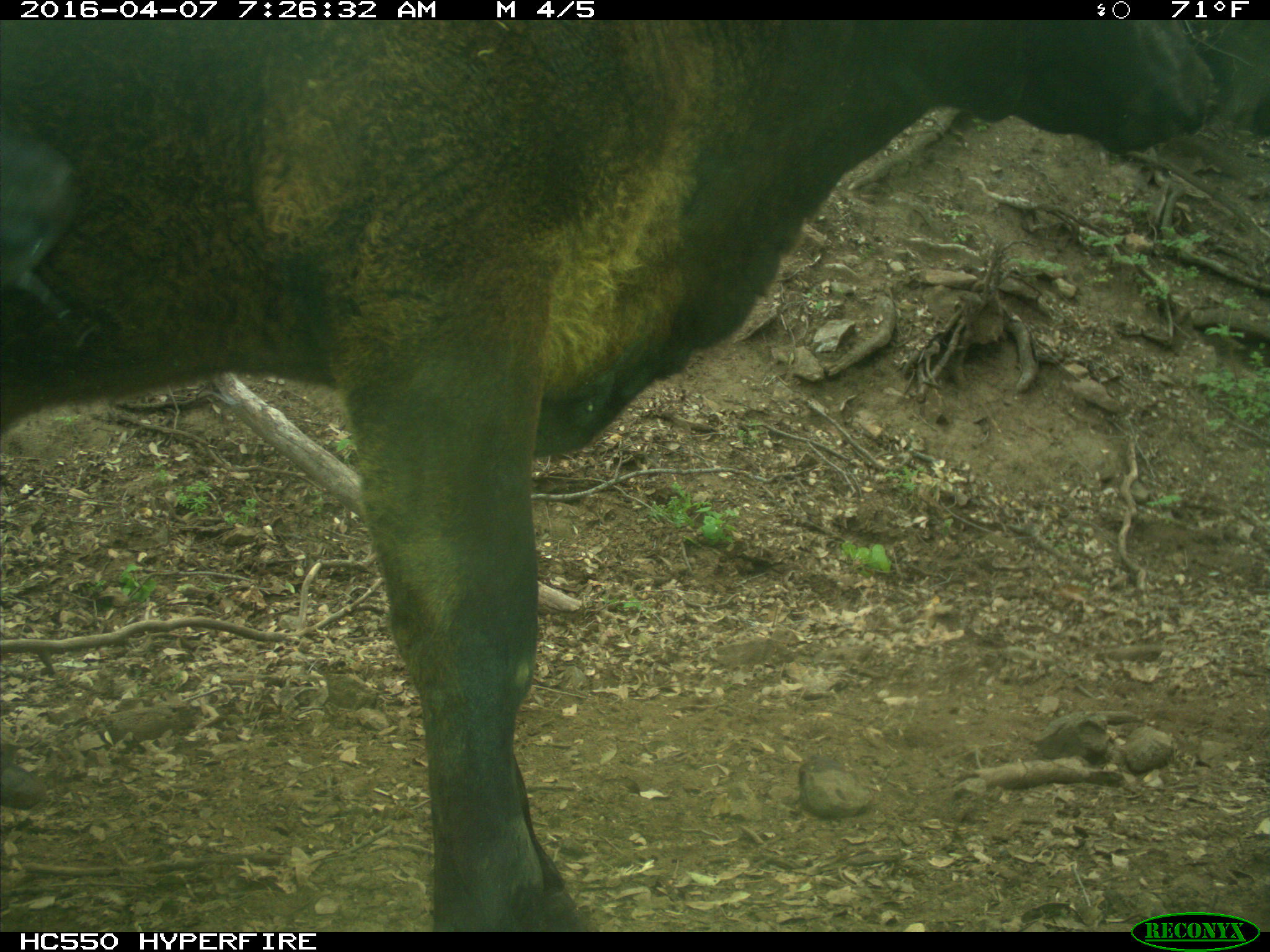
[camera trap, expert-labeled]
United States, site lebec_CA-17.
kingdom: Animalia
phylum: Chordata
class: Mammalia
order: Artiodactyla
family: Bovidae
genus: Bos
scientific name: Bos taurus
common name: domestic cow